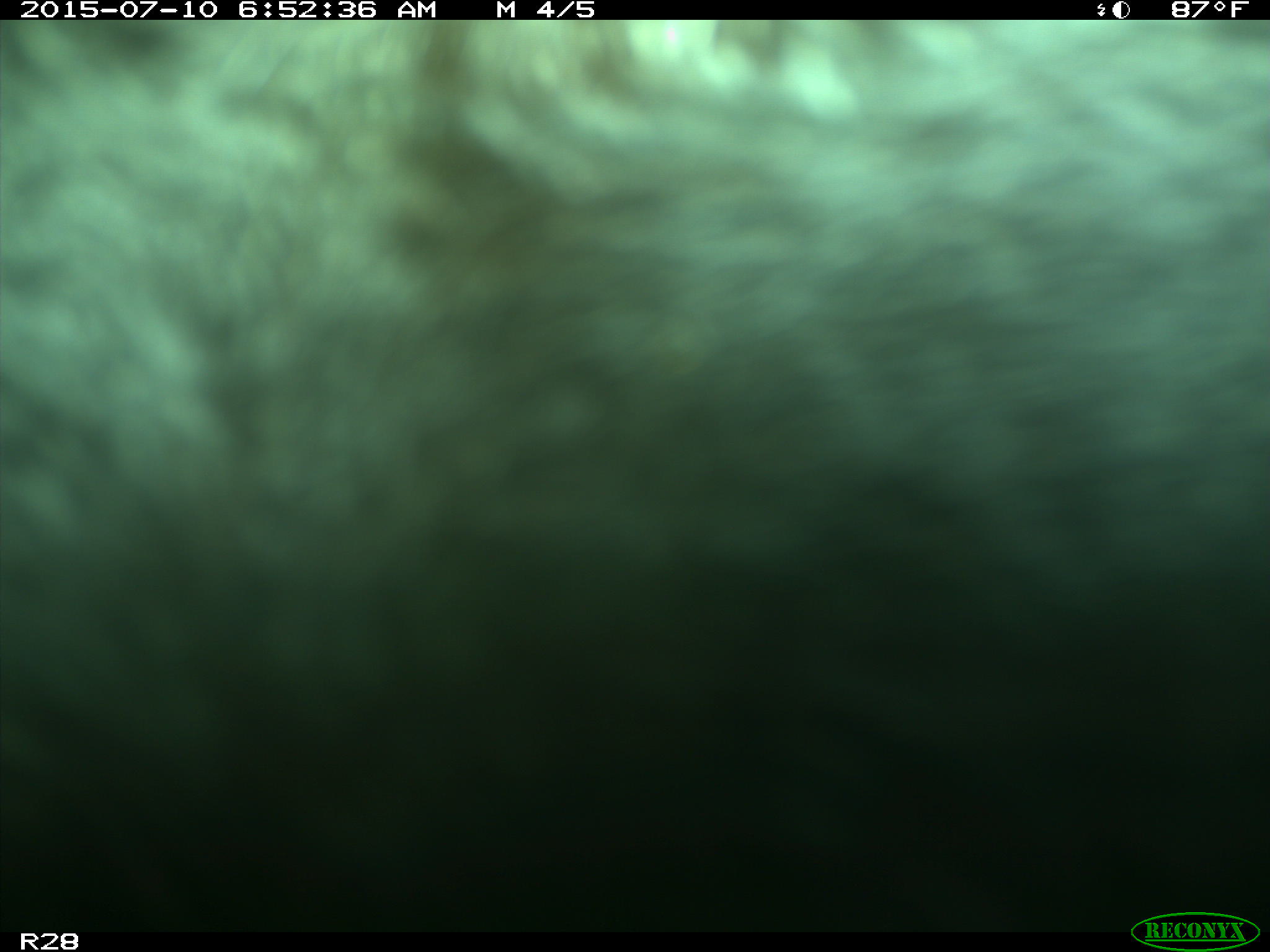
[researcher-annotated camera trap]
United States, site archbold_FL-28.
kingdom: Animalia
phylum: Chordata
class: Mammalia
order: Artiodactyla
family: Bovidae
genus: Bos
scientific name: Bos taurus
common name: domestic cow